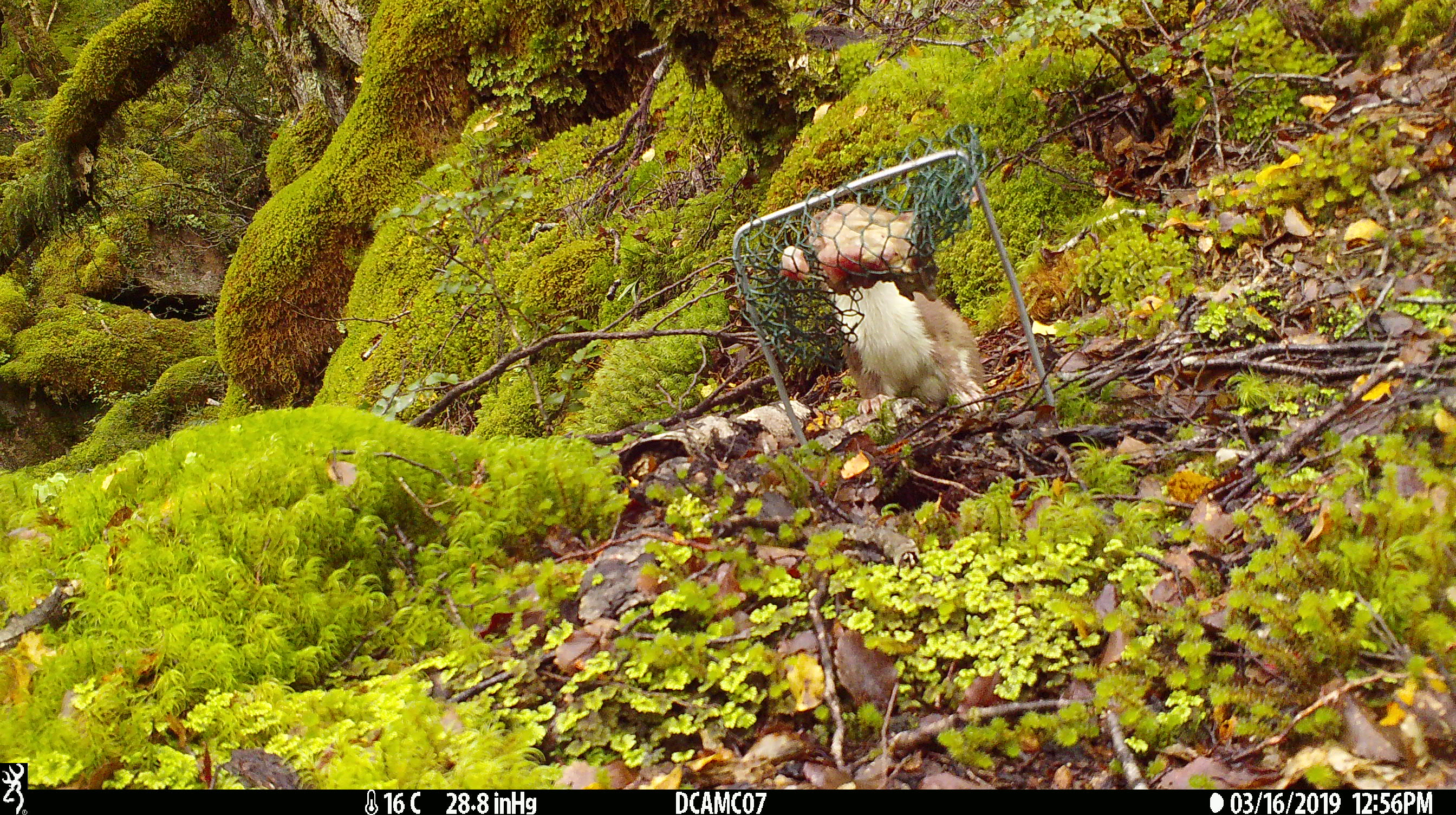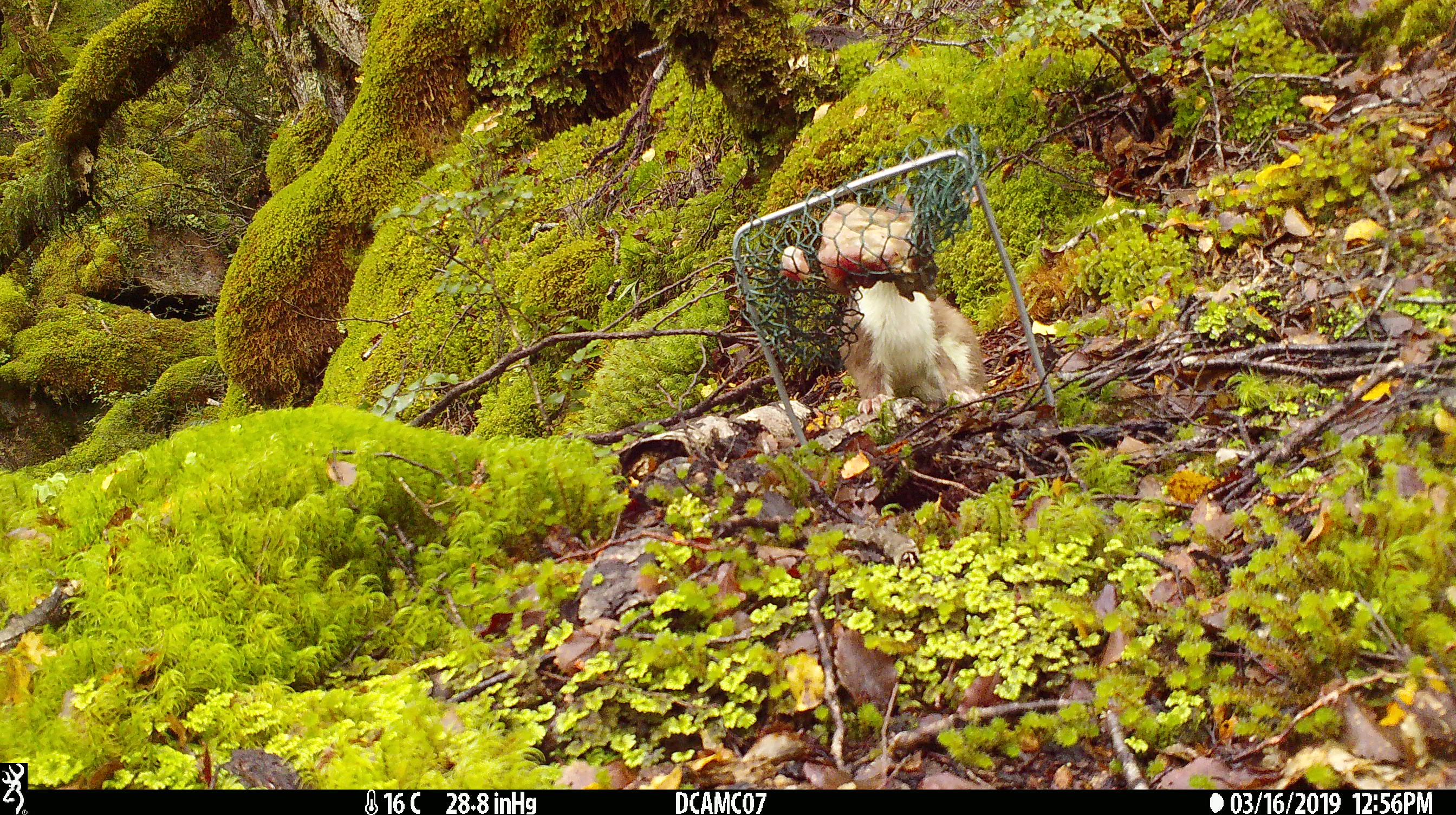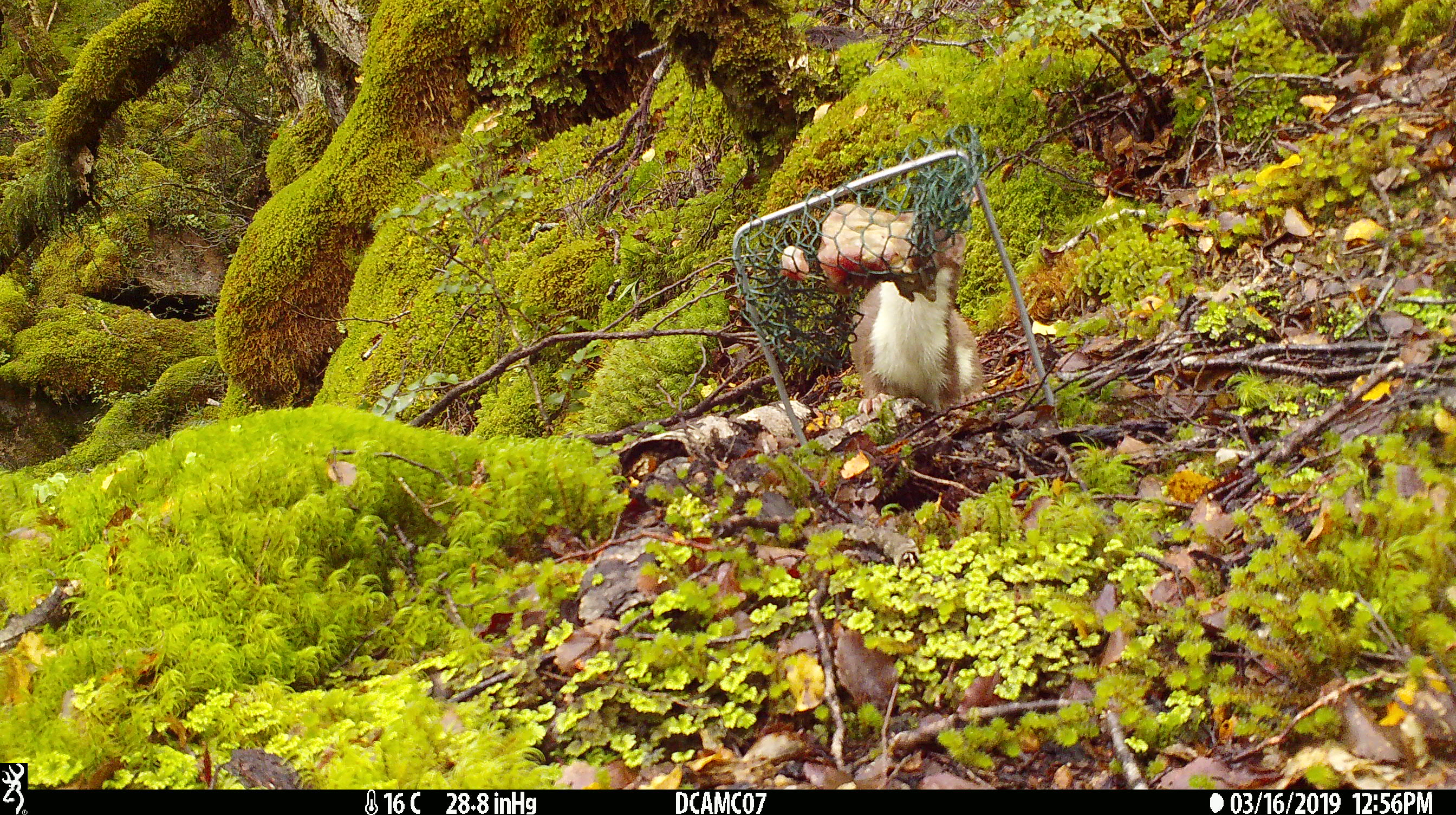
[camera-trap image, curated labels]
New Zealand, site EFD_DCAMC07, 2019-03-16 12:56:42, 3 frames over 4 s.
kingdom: Animalia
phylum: Chordata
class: Mammalia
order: Carnivora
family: Mustelidae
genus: Mustela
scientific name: Mustela erminea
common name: stoat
Stoat (Mustela erminea).